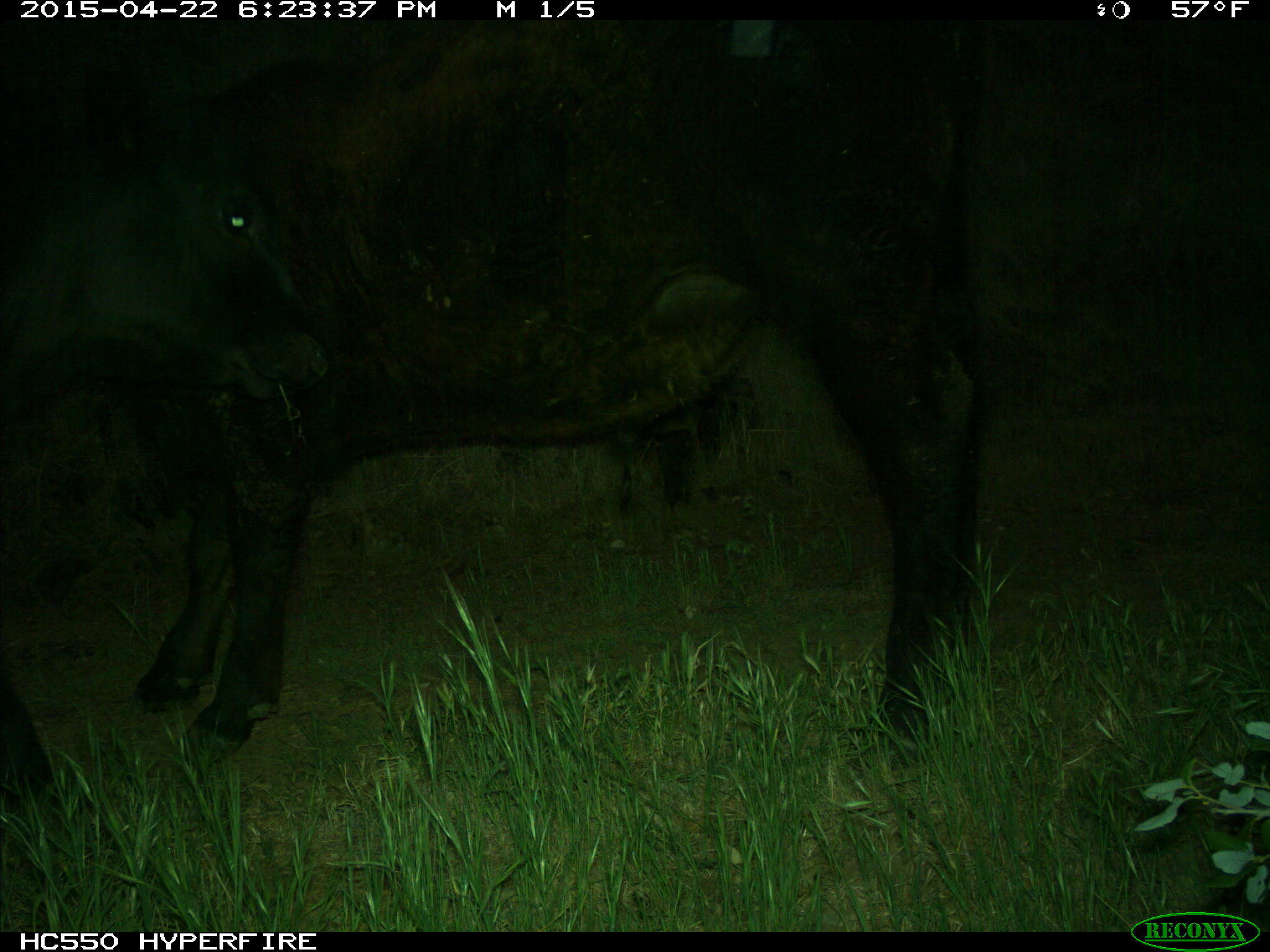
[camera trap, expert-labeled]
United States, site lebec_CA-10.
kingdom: Animalia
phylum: Chordata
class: Mammalia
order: Artiodactyla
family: Bovidae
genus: Bos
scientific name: Bos taurus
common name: domestic cow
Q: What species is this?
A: Bos taurus (domestic cow).